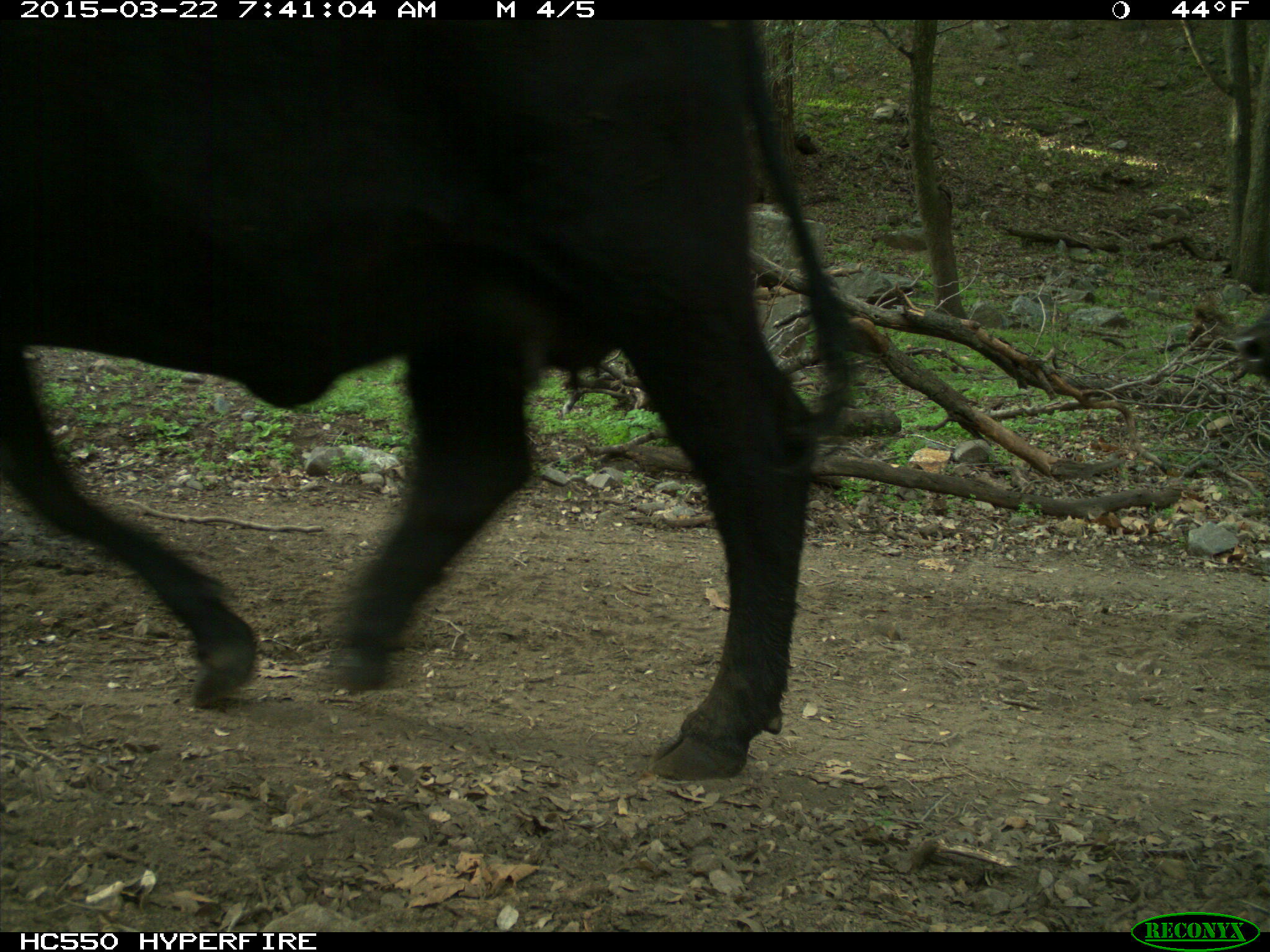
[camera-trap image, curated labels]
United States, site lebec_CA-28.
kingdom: Animalia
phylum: Chordata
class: Mammalia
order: Artiodactyla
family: Bovidae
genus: Bos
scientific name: Bos taurus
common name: domestic cow